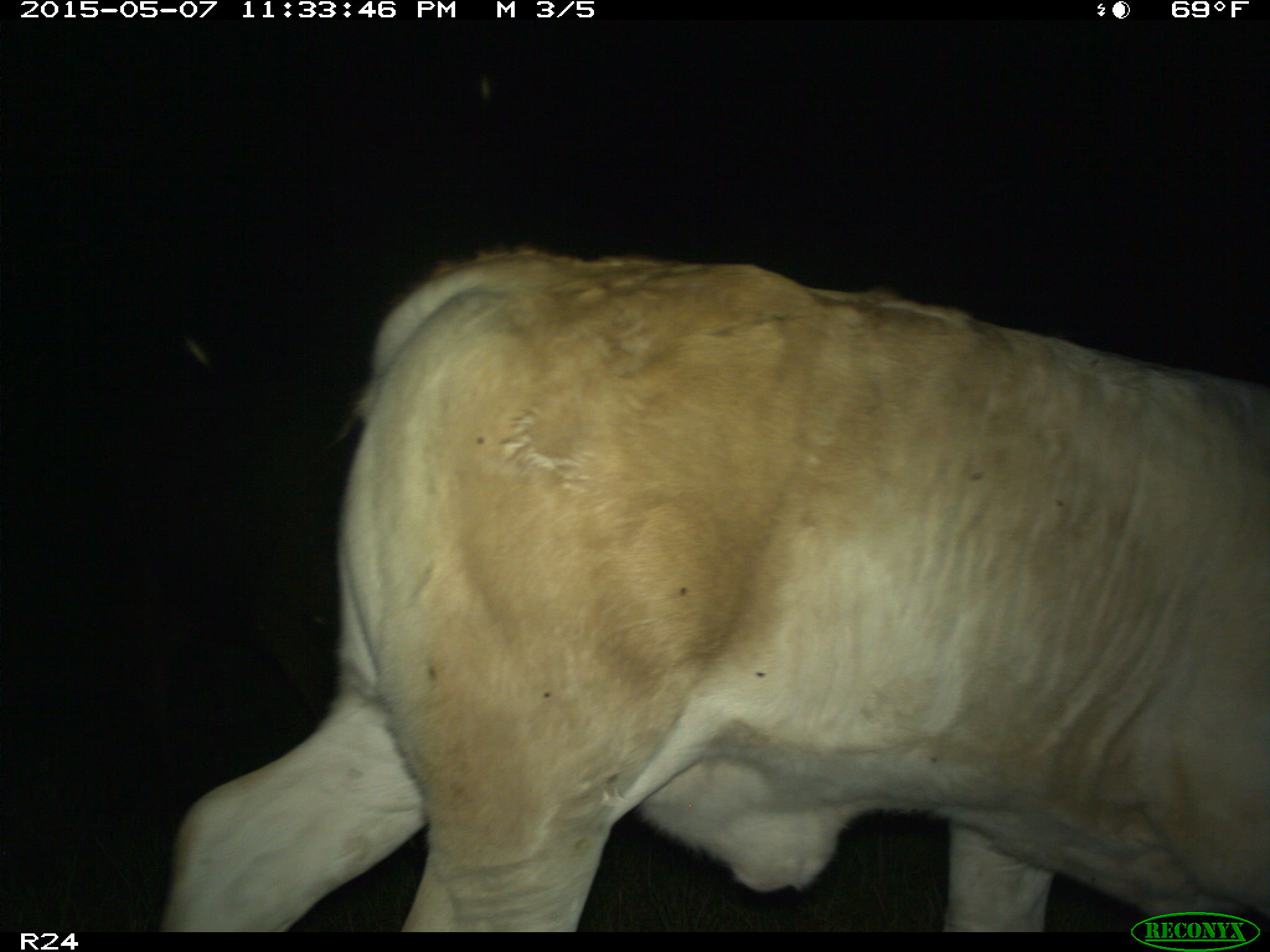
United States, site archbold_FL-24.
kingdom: Animalia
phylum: Chordata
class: Mammalia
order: Artiodactyla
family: Bovidae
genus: Bos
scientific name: Bos taurus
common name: domestic cow